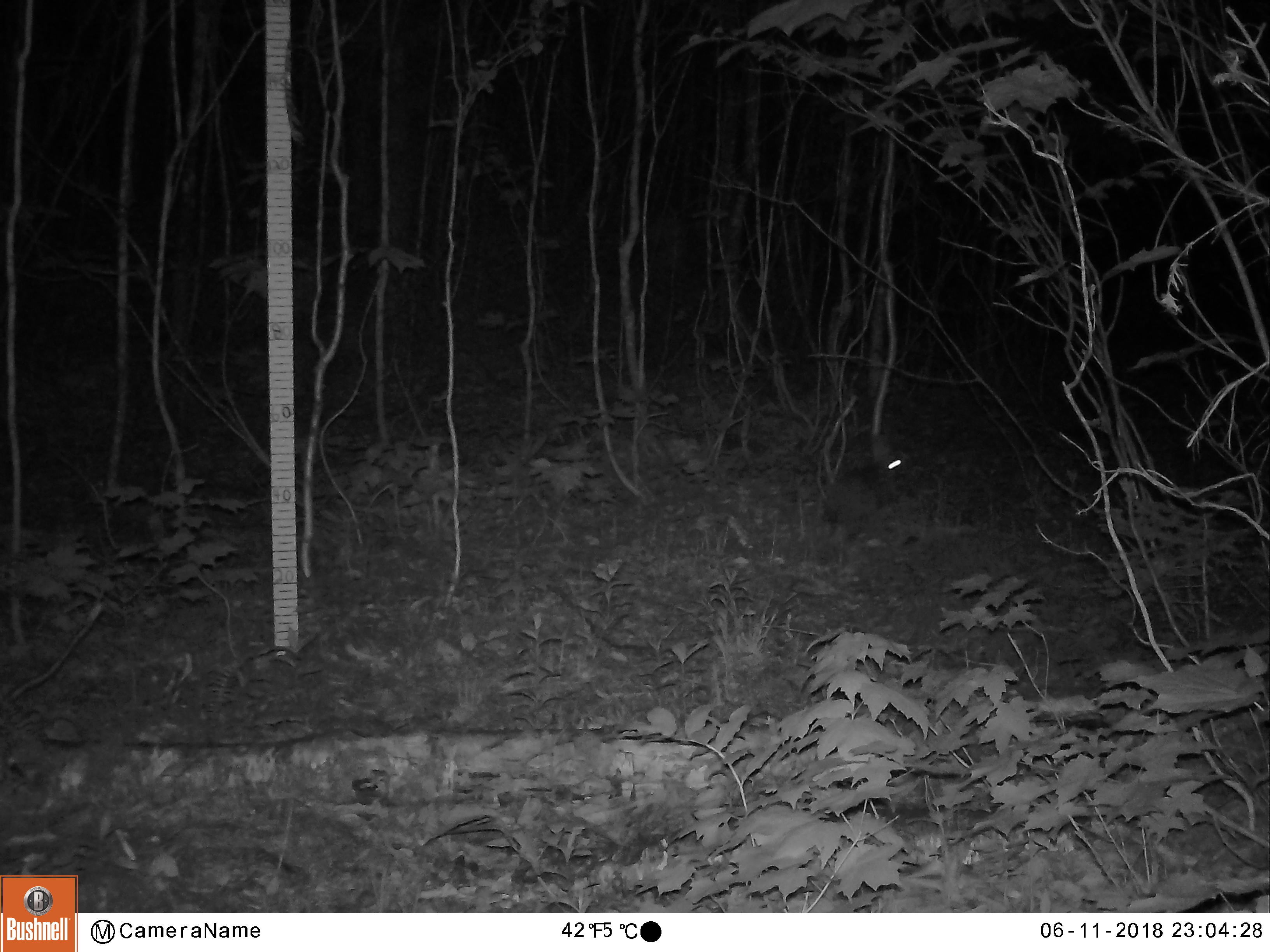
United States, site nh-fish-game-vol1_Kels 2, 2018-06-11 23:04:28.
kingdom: Animalia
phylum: Chordata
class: Mammalia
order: Lagomorpha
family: Leporidae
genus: Lepus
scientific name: Lepus americanus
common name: snowshoe hare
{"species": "snowshoe hare (Lepus americanus)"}